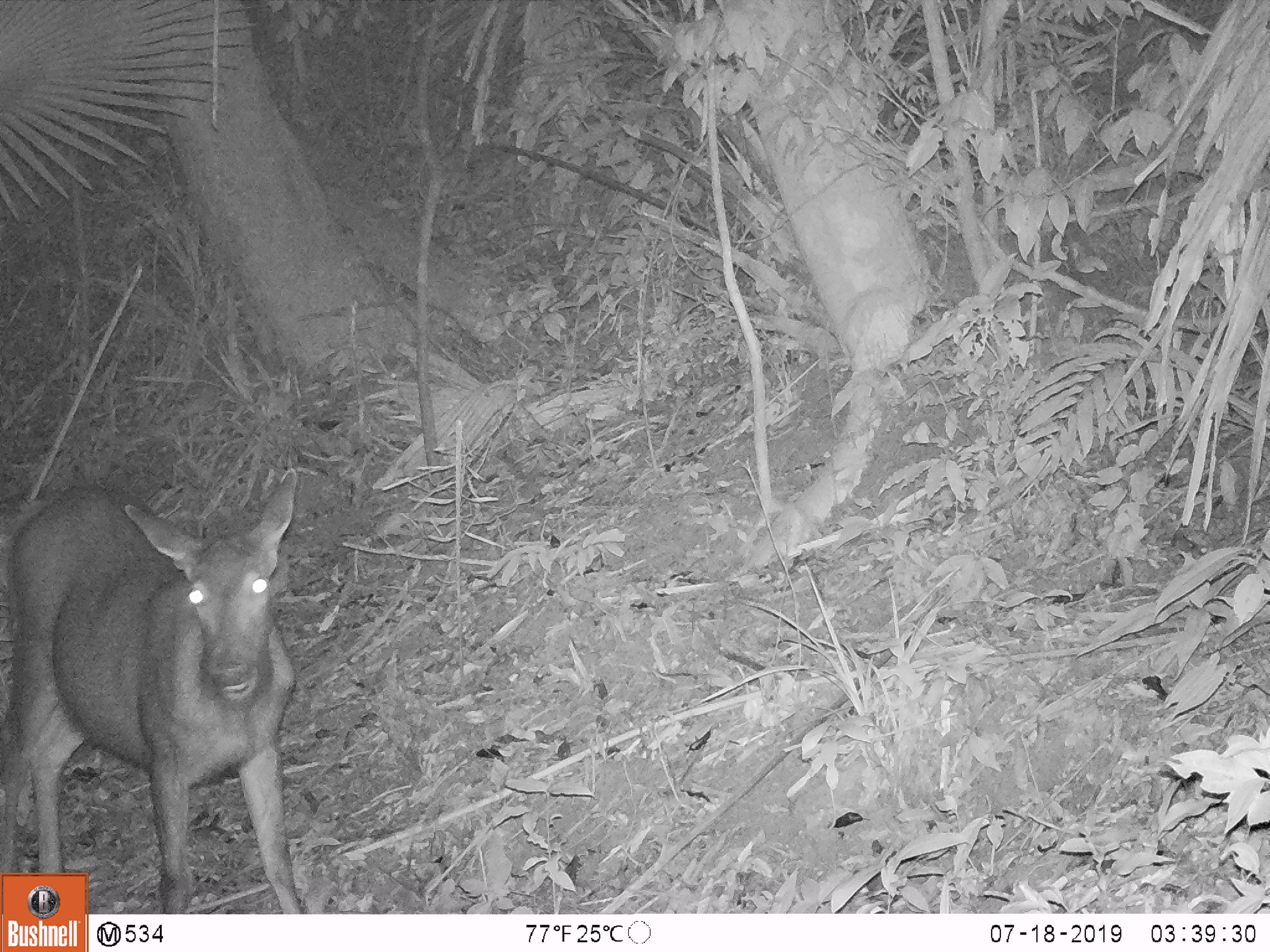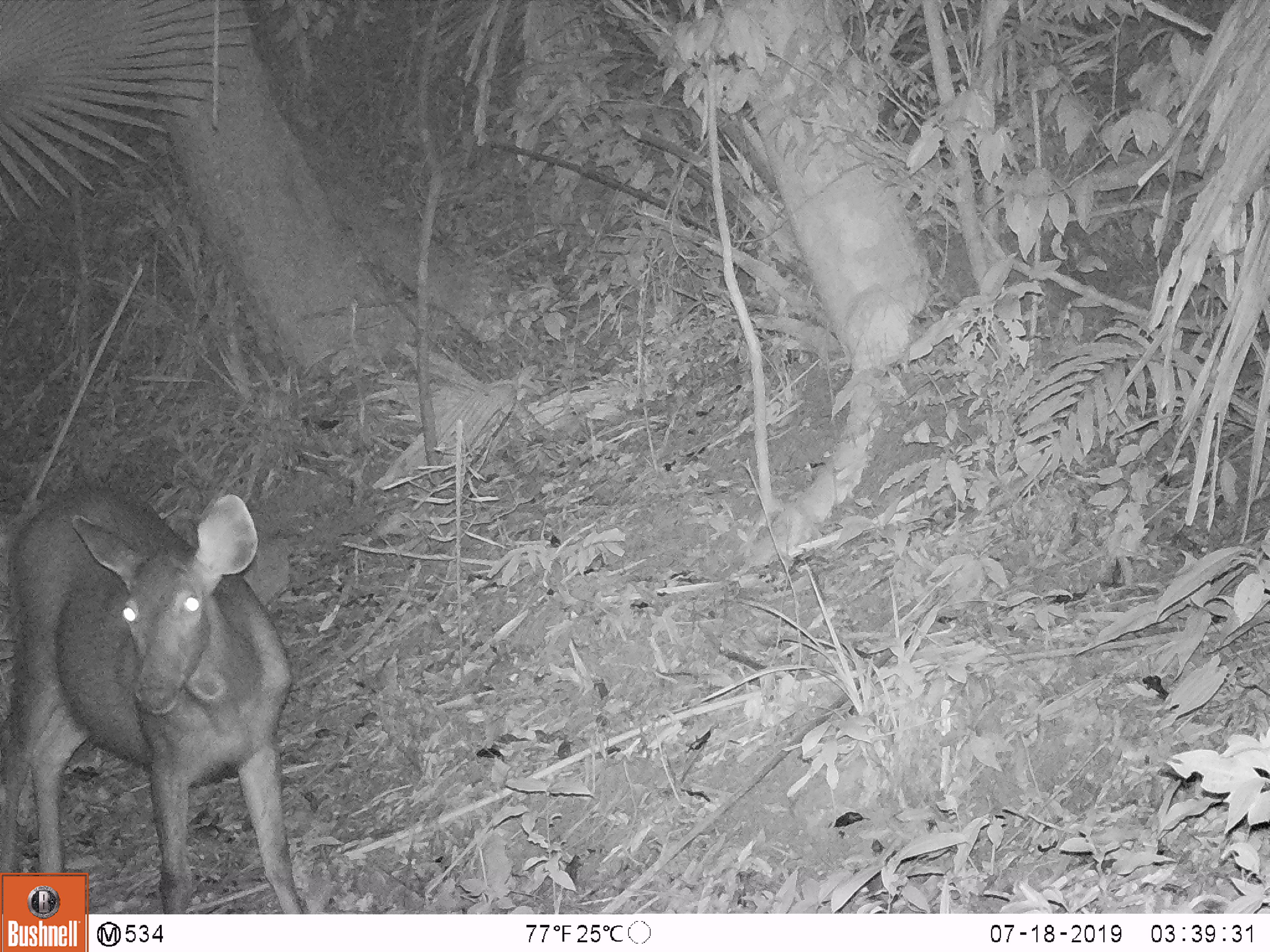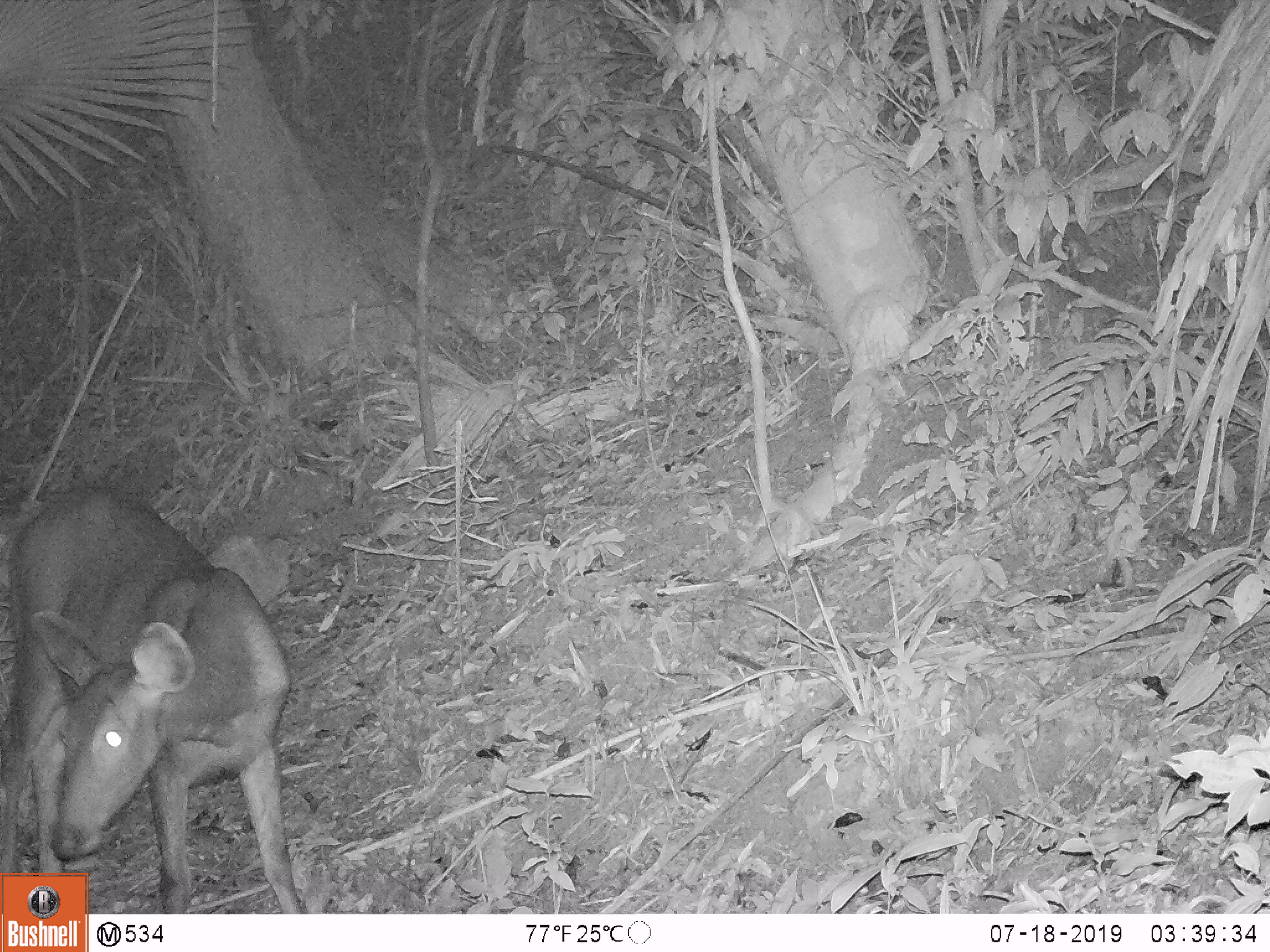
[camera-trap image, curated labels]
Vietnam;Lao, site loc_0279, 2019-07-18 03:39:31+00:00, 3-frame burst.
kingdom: Animalia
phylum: Chordata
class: Mammalia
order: Artiodactyla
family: Cervidae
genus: Rusa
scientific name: Rusa unicolor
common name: sambar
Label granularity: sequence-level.